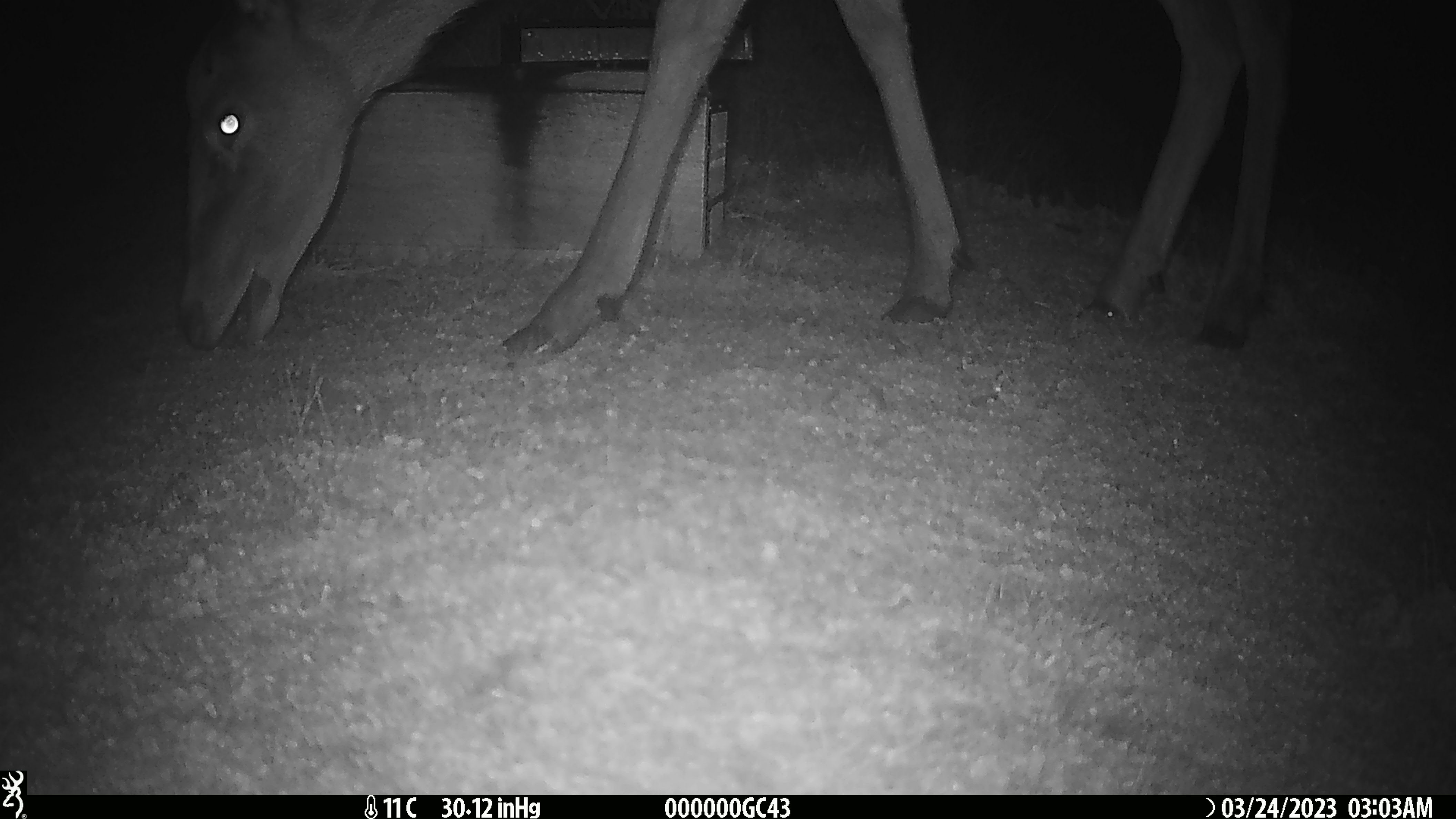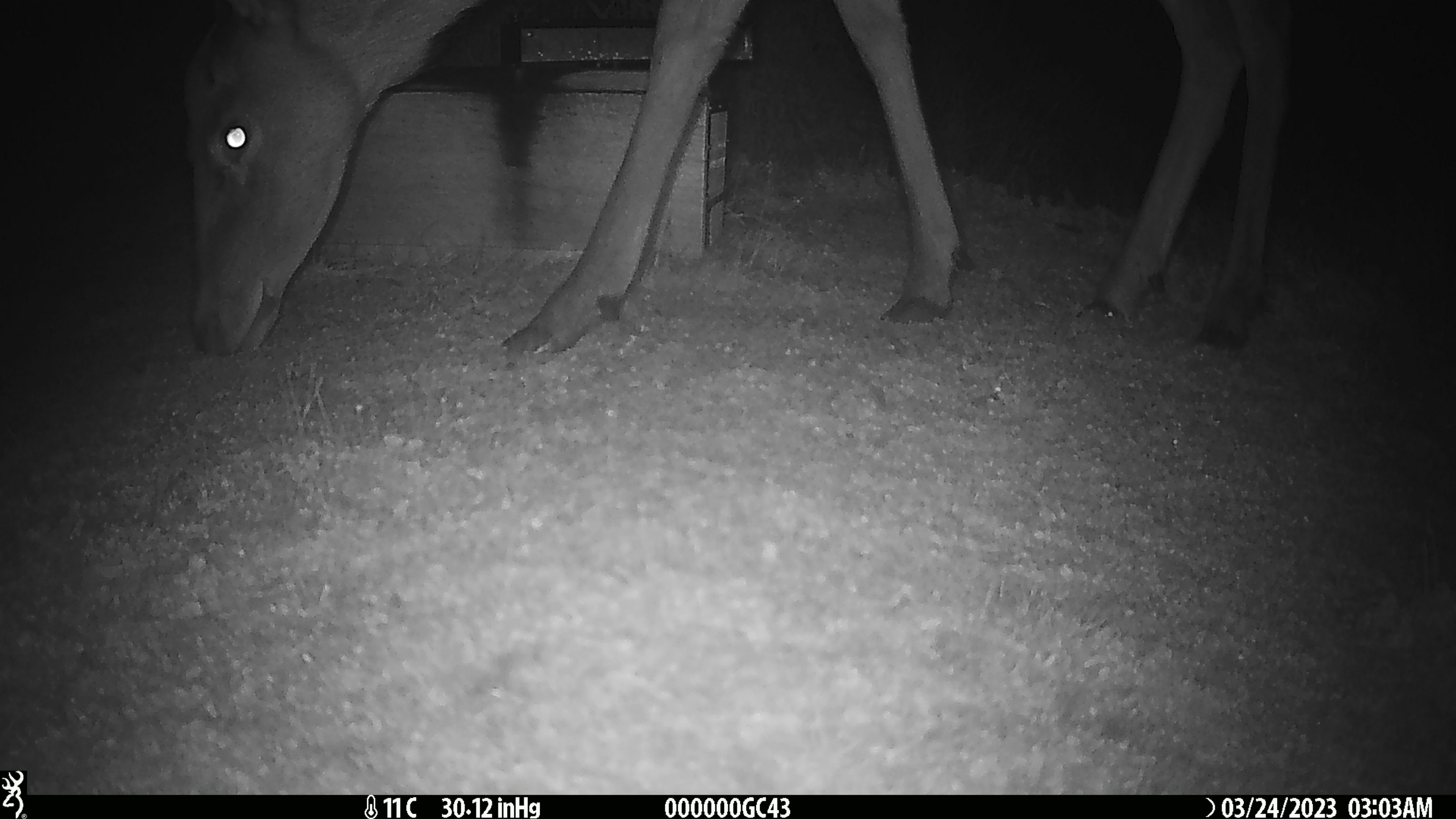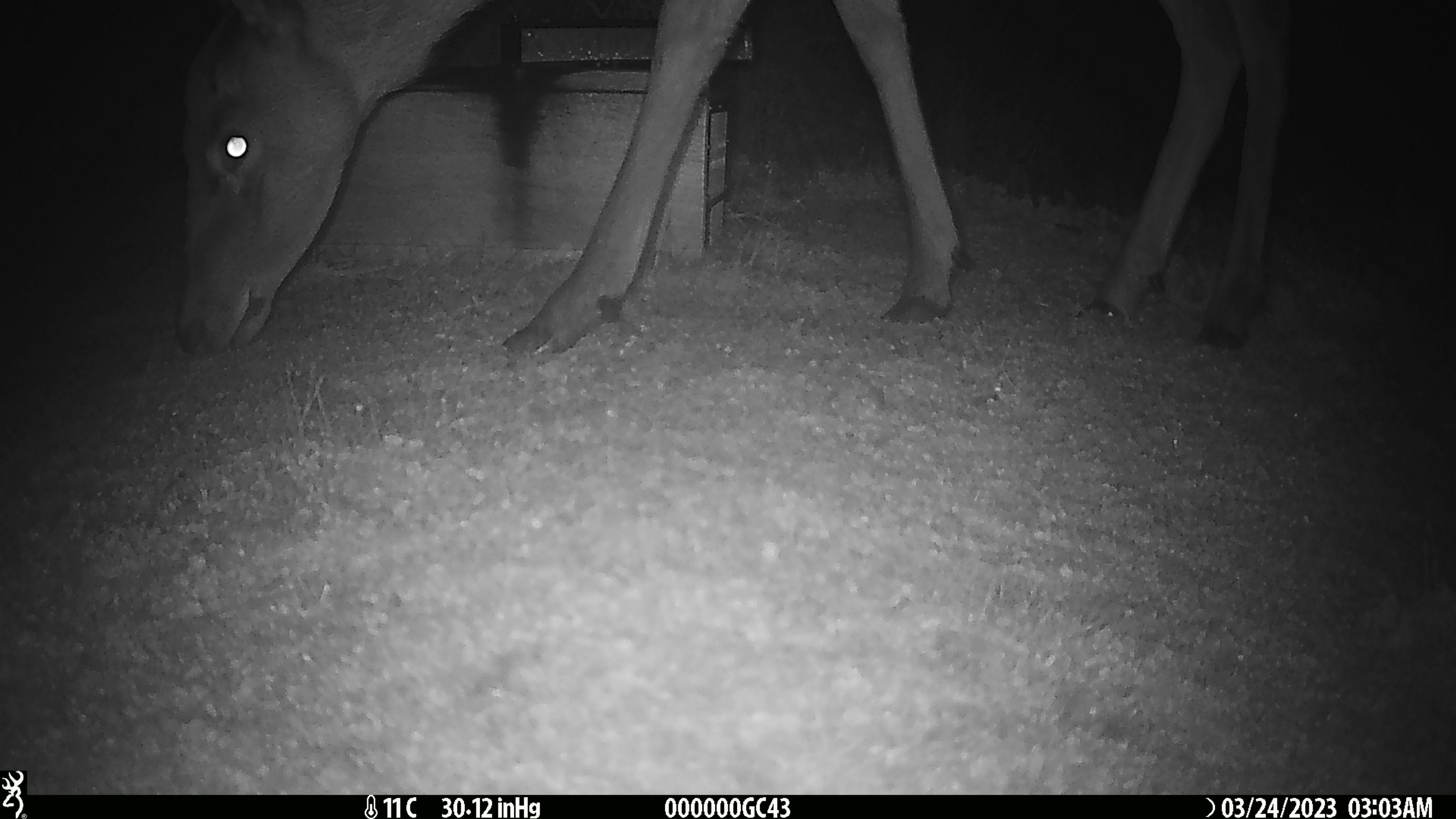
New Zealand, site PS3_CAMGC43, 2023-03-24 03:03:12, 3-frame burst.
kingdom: Animalia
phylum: Chordata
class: Mammalia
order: Artiodactyla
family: Cervidae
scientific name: Cervidae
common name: deer